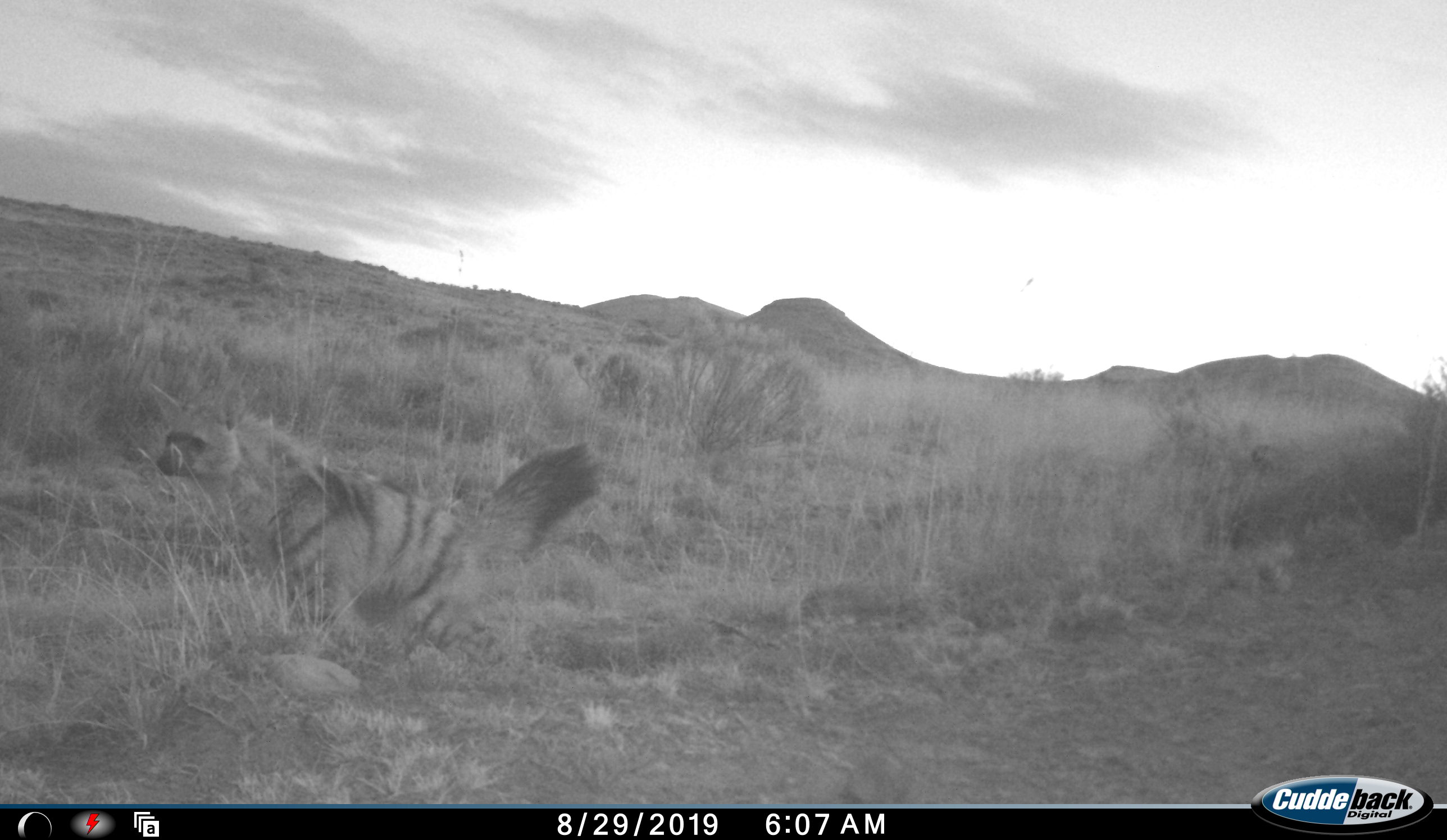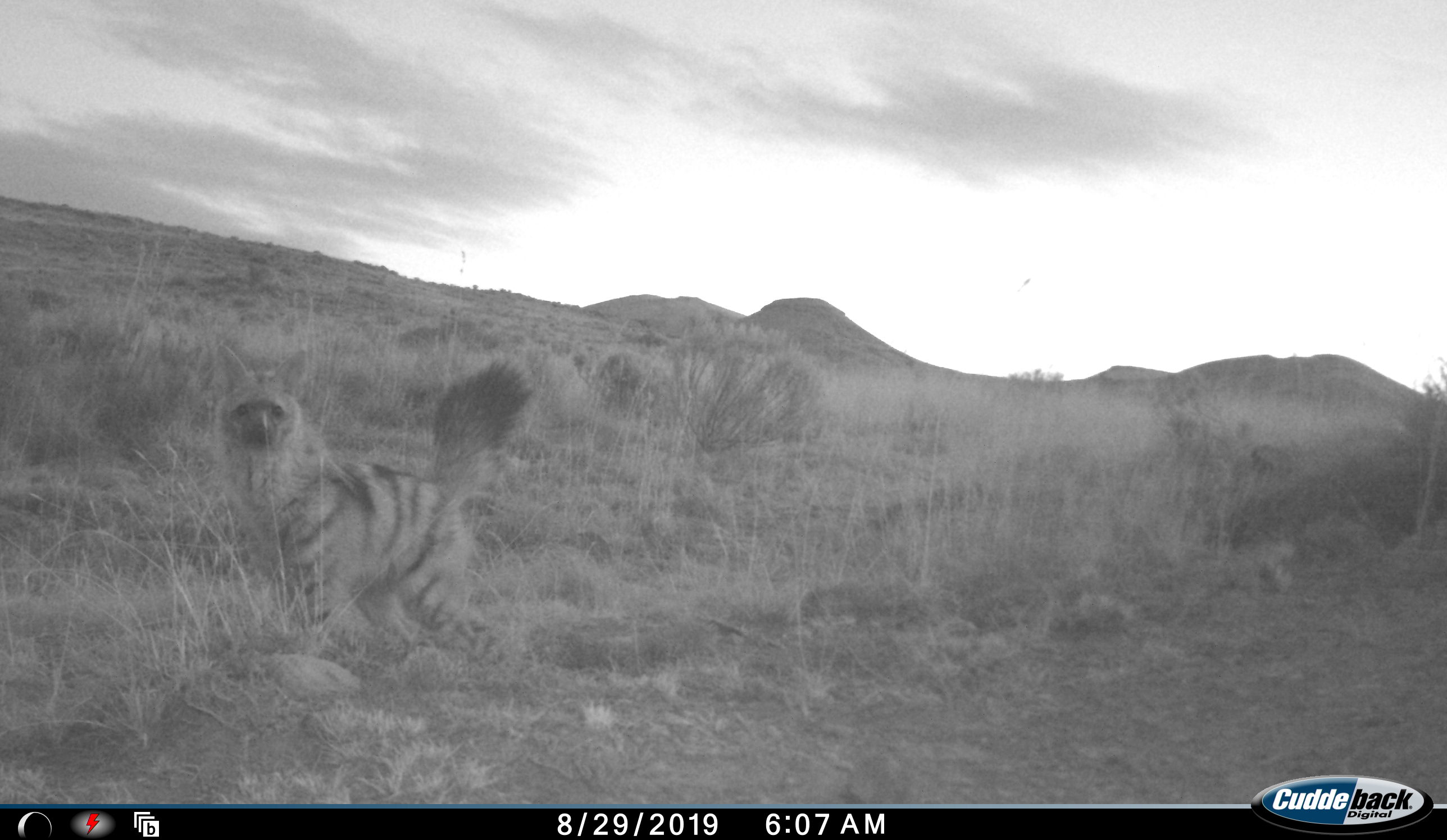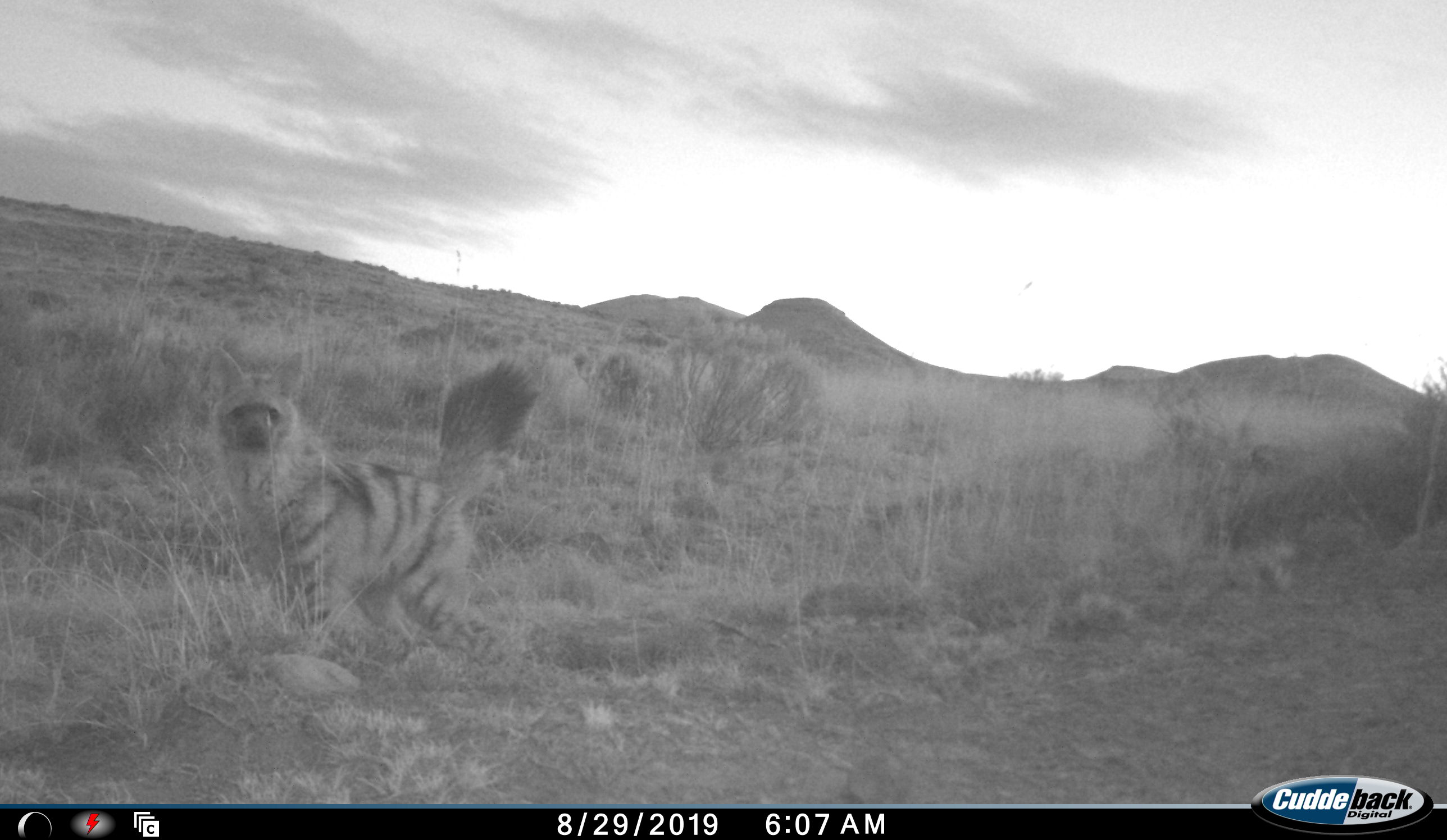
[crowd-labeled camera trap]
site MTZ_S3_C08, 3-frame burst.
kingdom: Animalia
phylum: Chordata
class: Mammalia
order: Carnivora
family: Hyaenidae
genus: Proteles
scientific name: Proteles cristatus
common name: aardwolf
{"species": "aardwolf (Proteles cristatus)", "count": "1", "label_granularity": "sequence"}